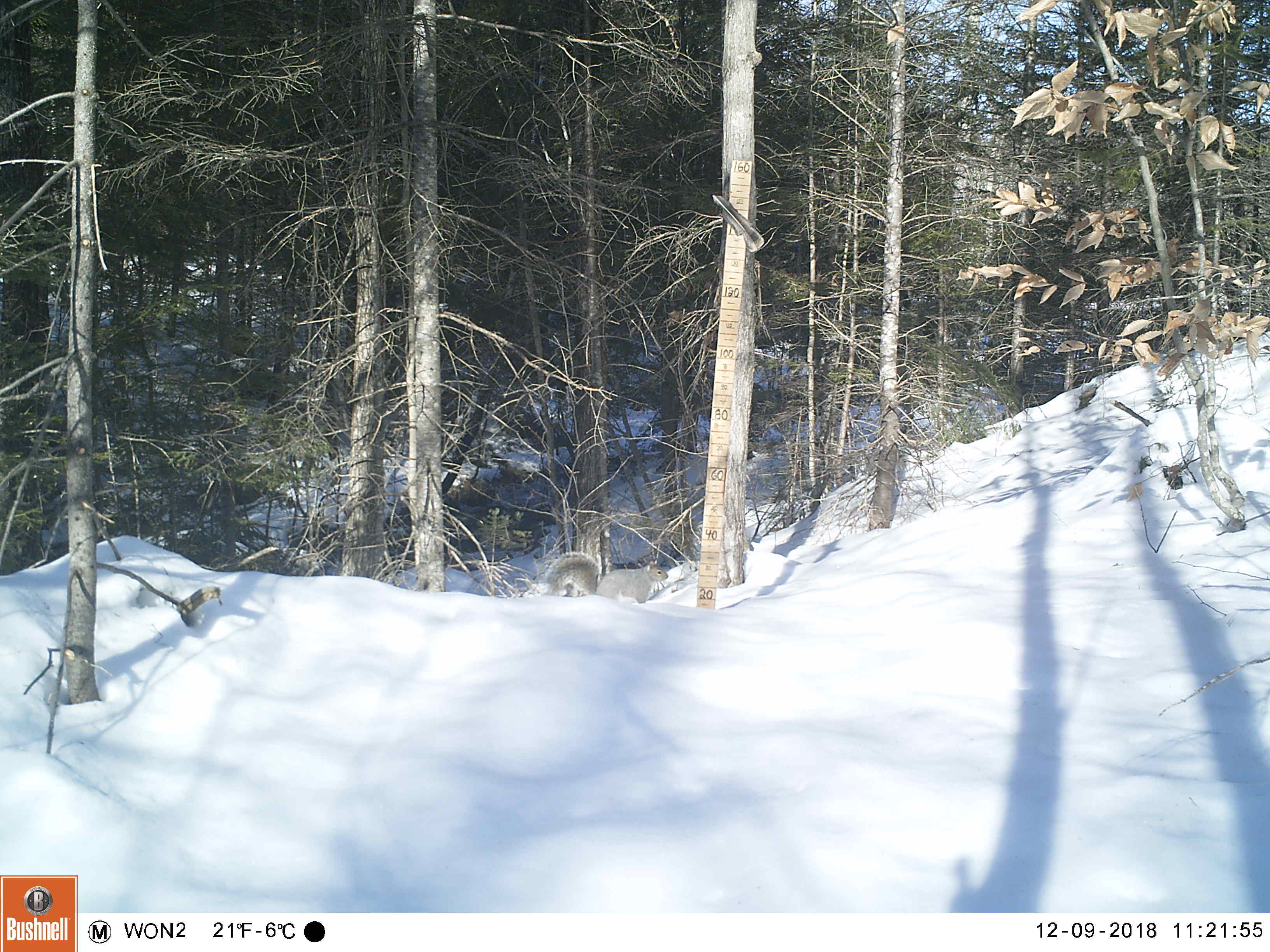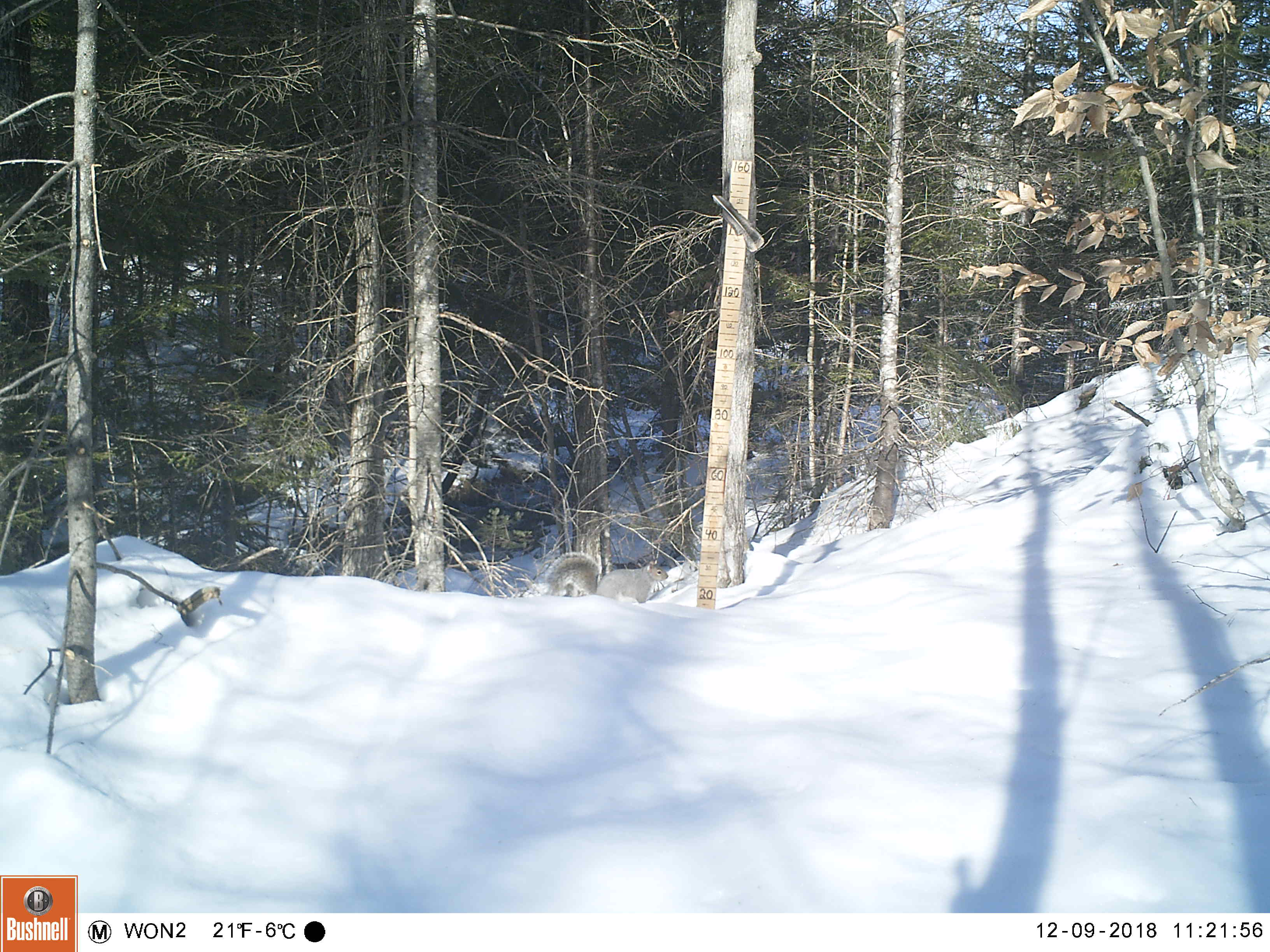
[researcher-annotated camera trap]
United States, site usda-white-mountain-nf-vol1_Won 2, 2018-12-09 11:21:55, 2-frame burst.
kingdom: Animalia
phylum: Chordata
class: Mammalia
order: Rodentia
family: Sciuridae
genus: Sciurus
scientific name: Sciurus carolinensis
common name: gray squirrel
Gray squirrel (Sciurus carolinensis).